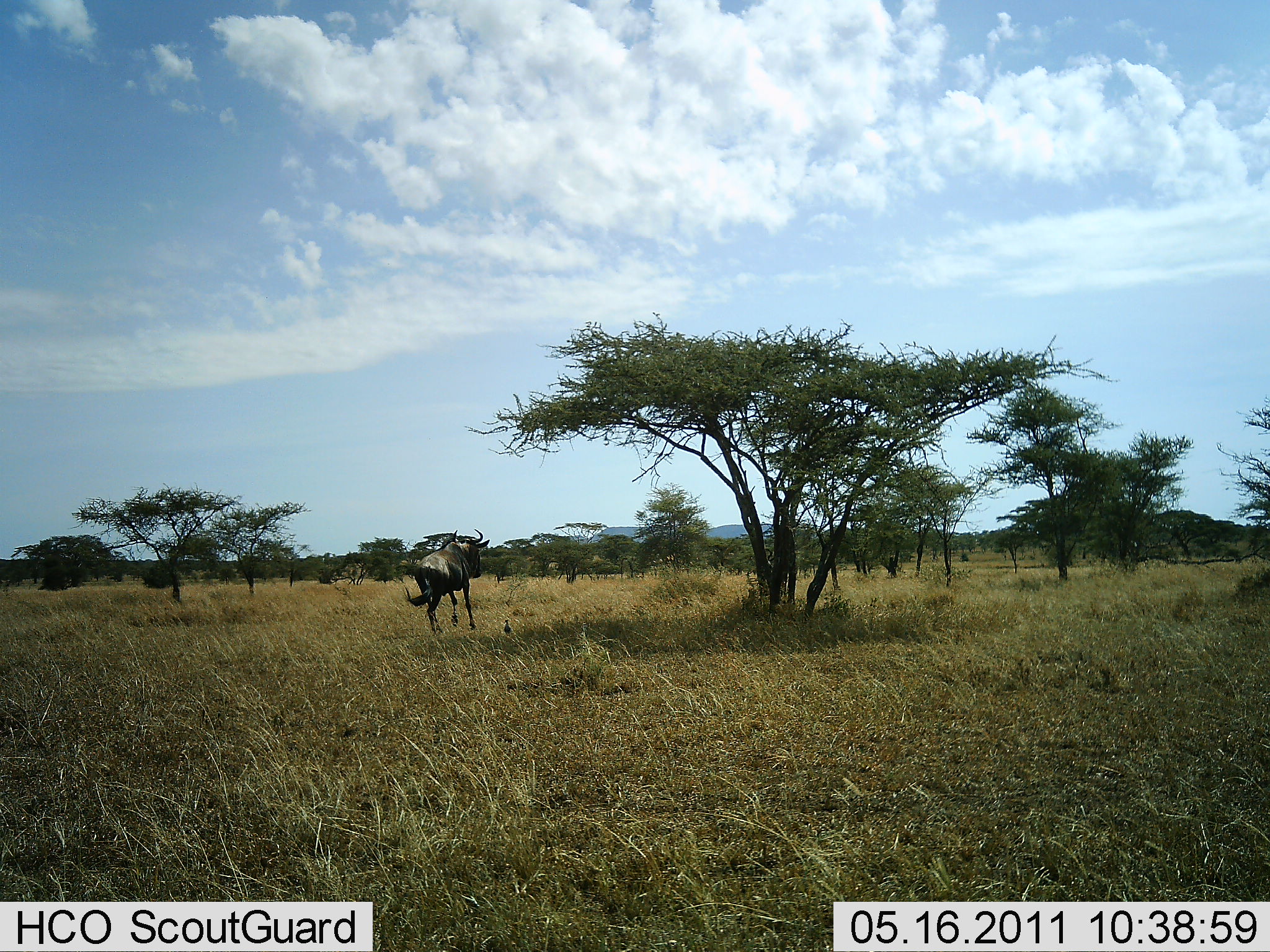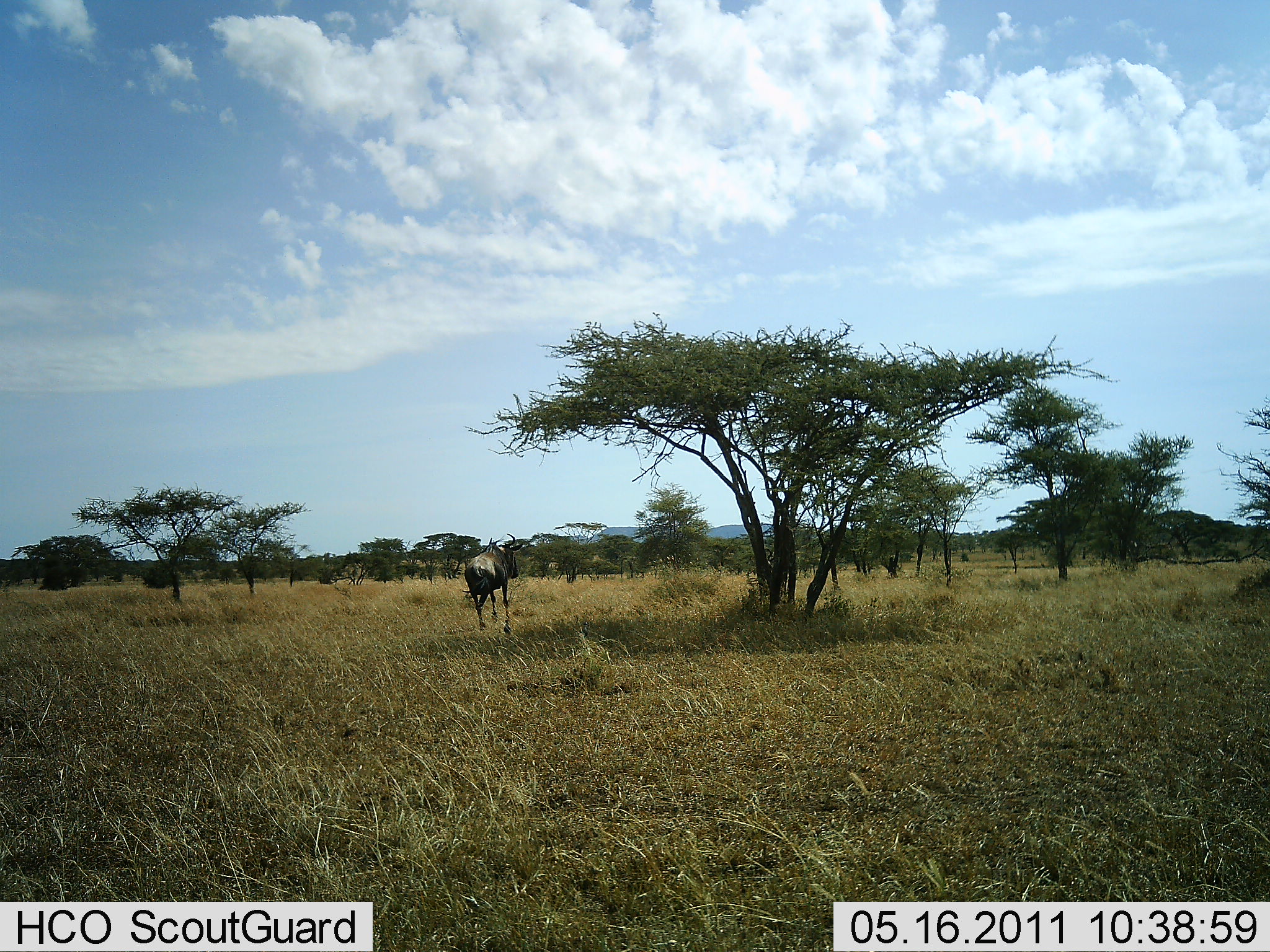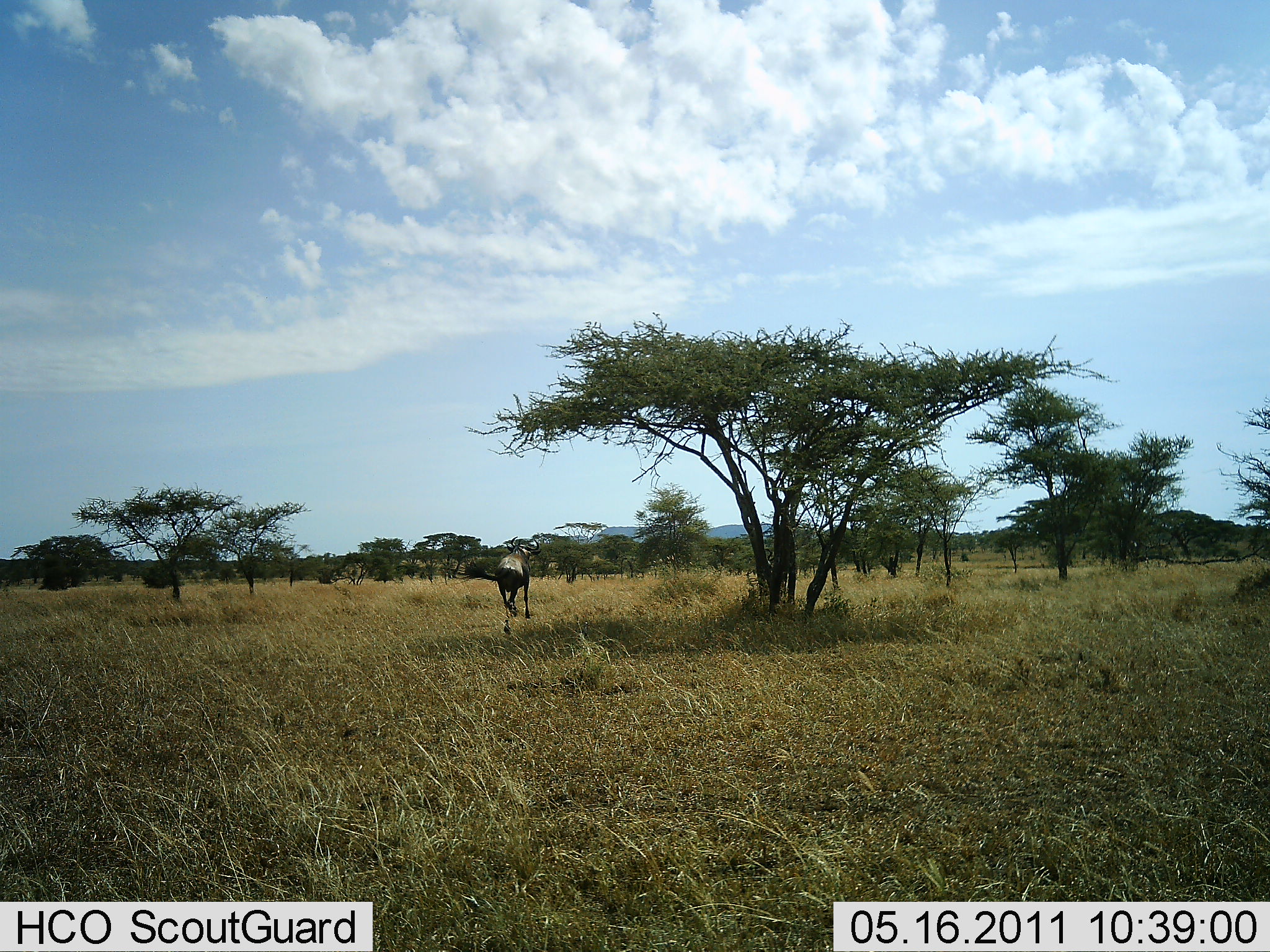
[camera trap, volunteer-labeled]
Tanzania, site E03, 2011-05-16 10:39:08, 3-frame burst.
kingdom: Animalia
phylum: Chordata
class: Mammalia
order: Artiodactyla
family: Bovidae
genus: Connochaetes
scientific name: Connochaetes taurinus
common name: blue wildebeest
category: wildebeest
Wildebeest (blue wildebeest) (Connochaetes taurinus), count 1. Behavior (volunteer vote fractions): standing 0%, resting 0%, moving 100%, interacting 0%. Young present (vote fraction): 0%. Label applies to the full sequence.